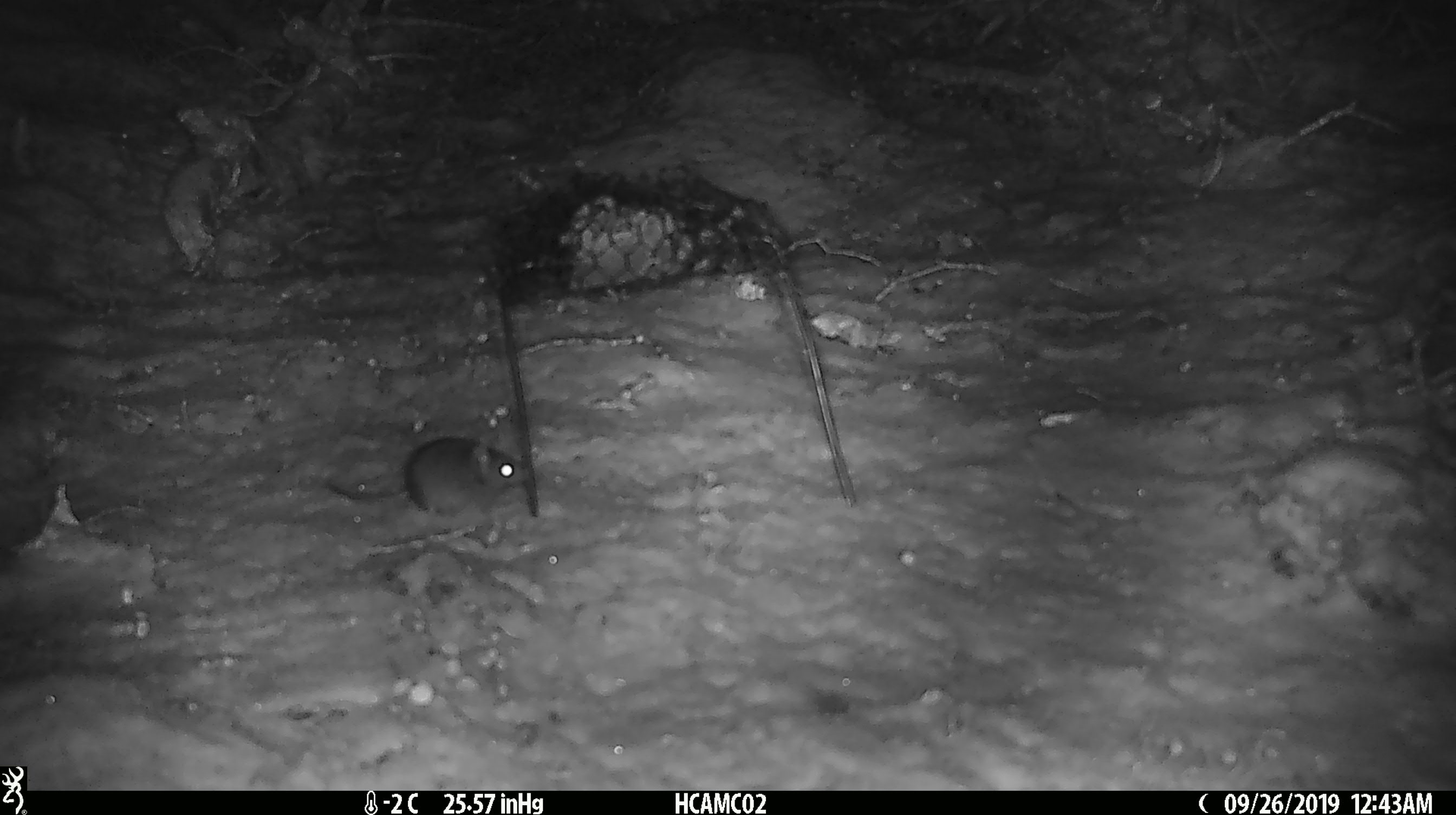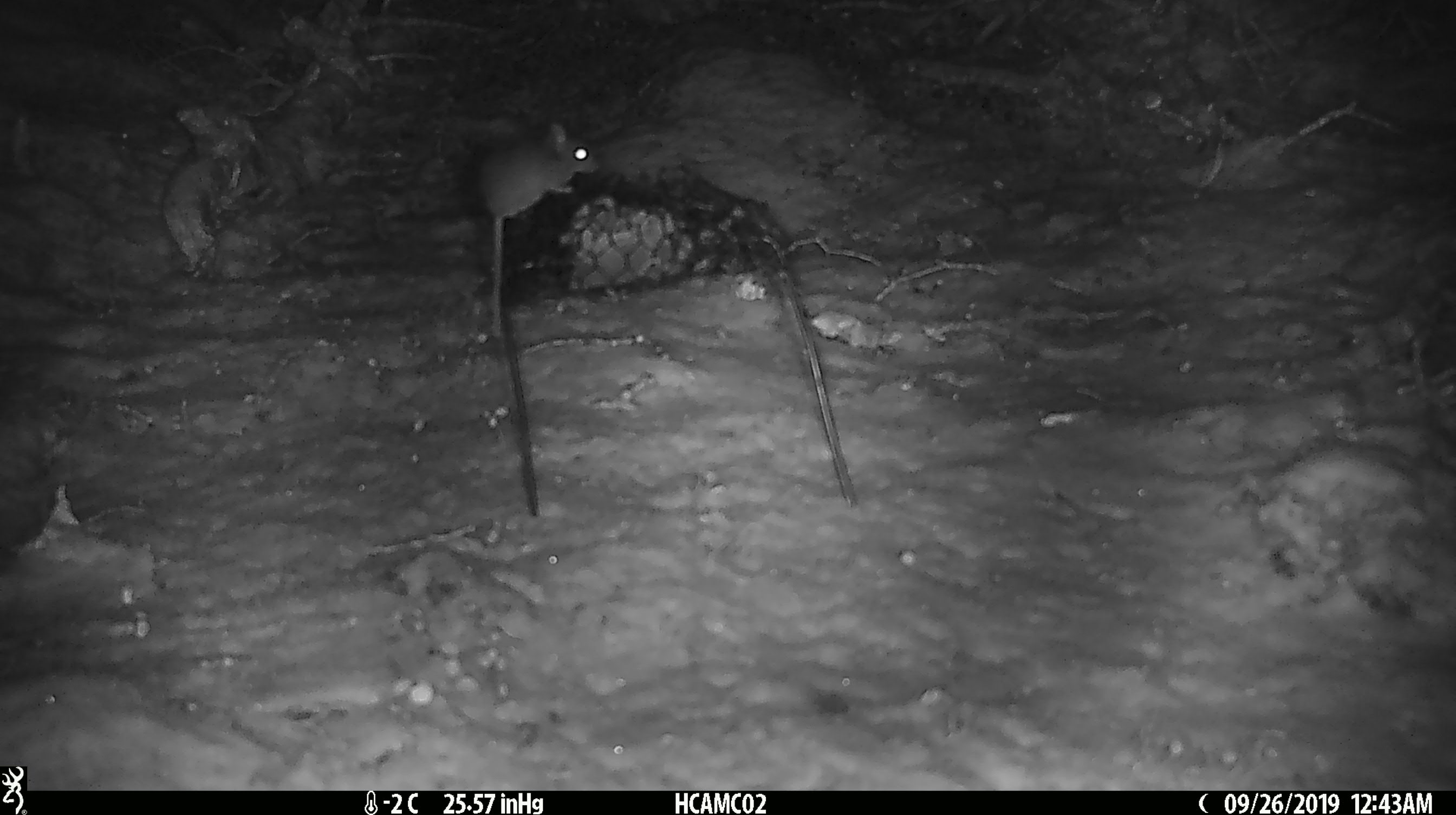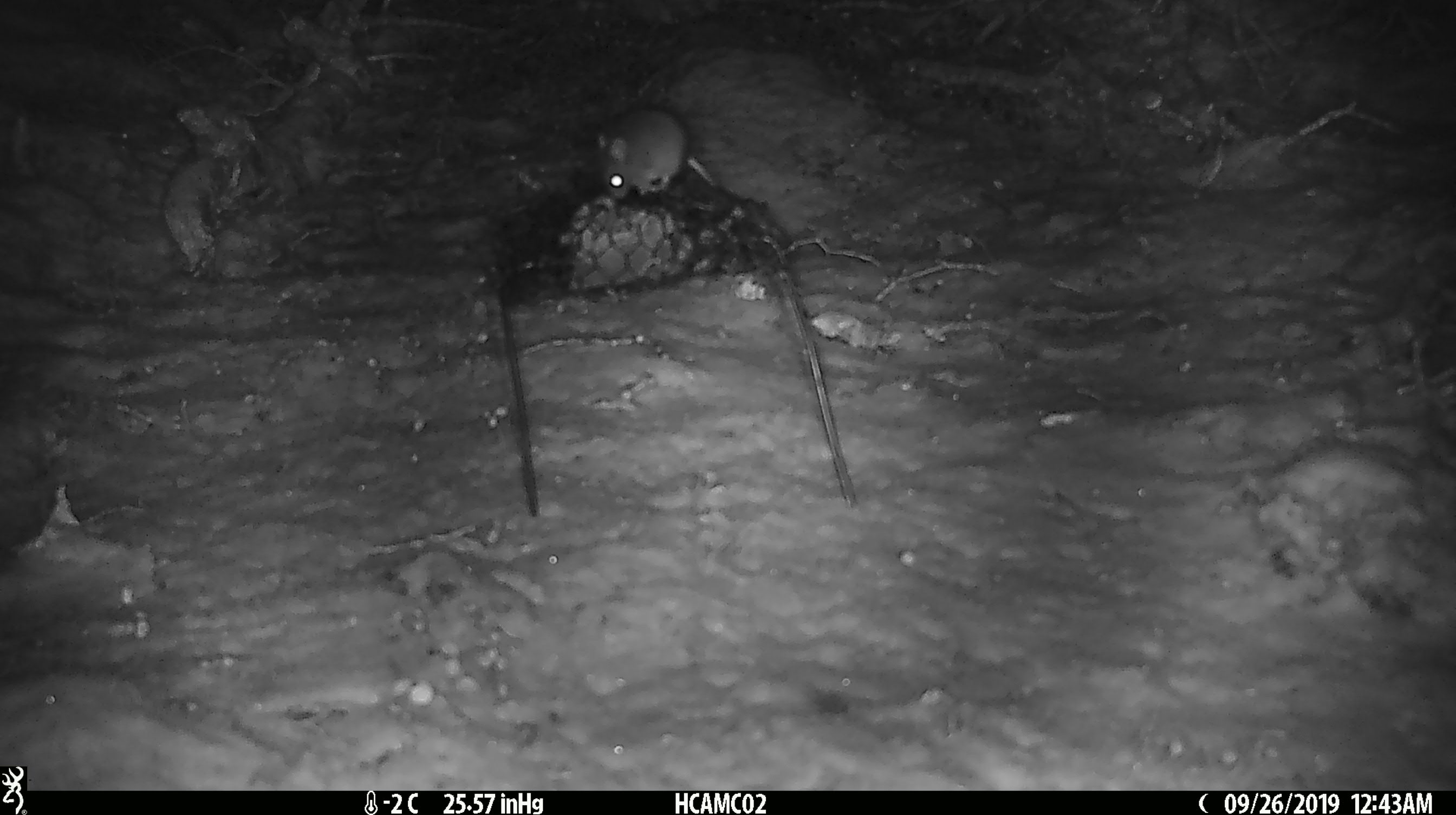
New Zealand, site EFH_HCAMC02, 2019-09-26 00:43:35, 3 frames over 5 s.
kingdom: Animalia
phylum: Chordata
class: Mammalia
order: Rodentia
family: Muridae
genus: Mus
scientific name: Mus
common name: mouse